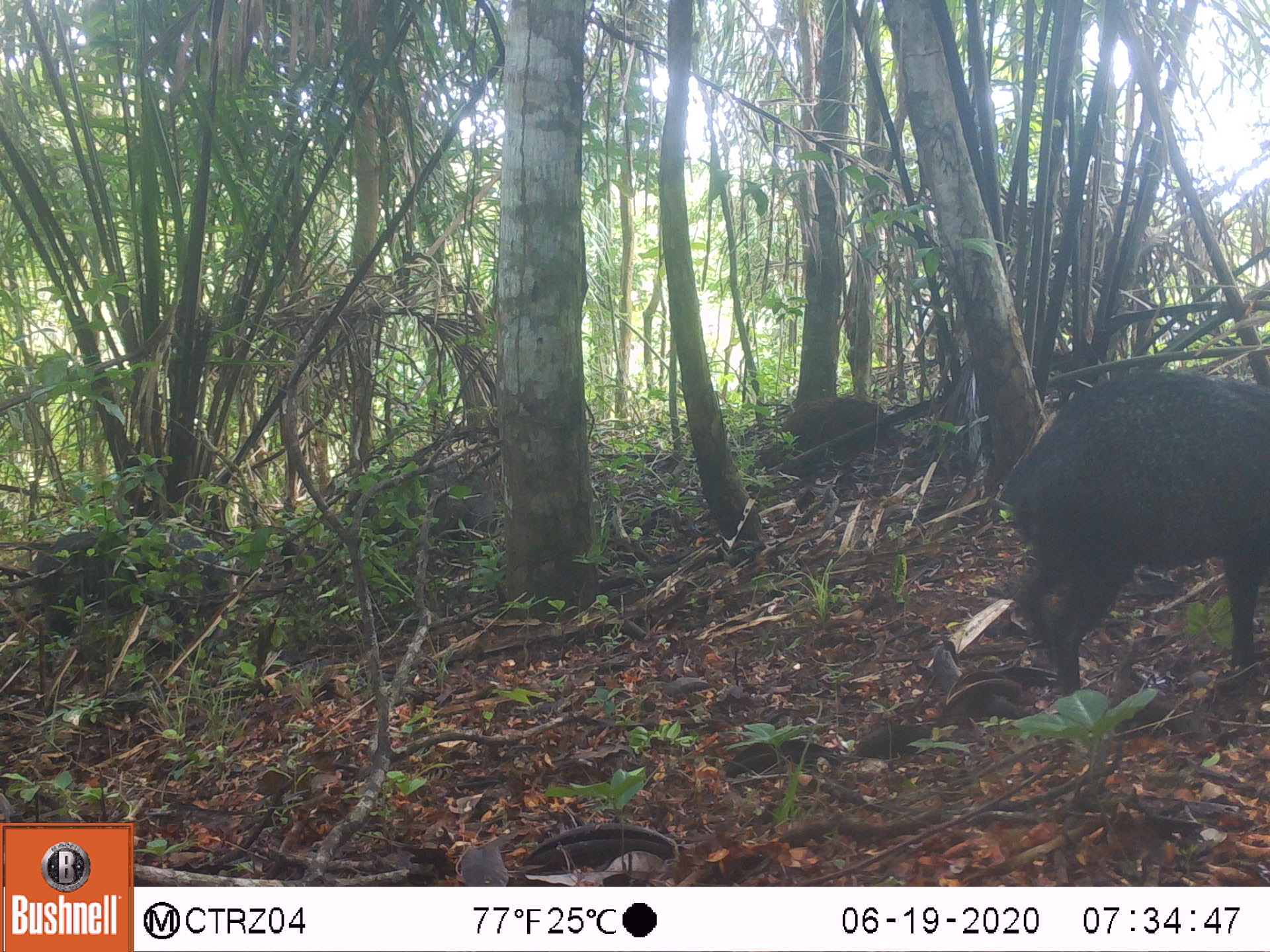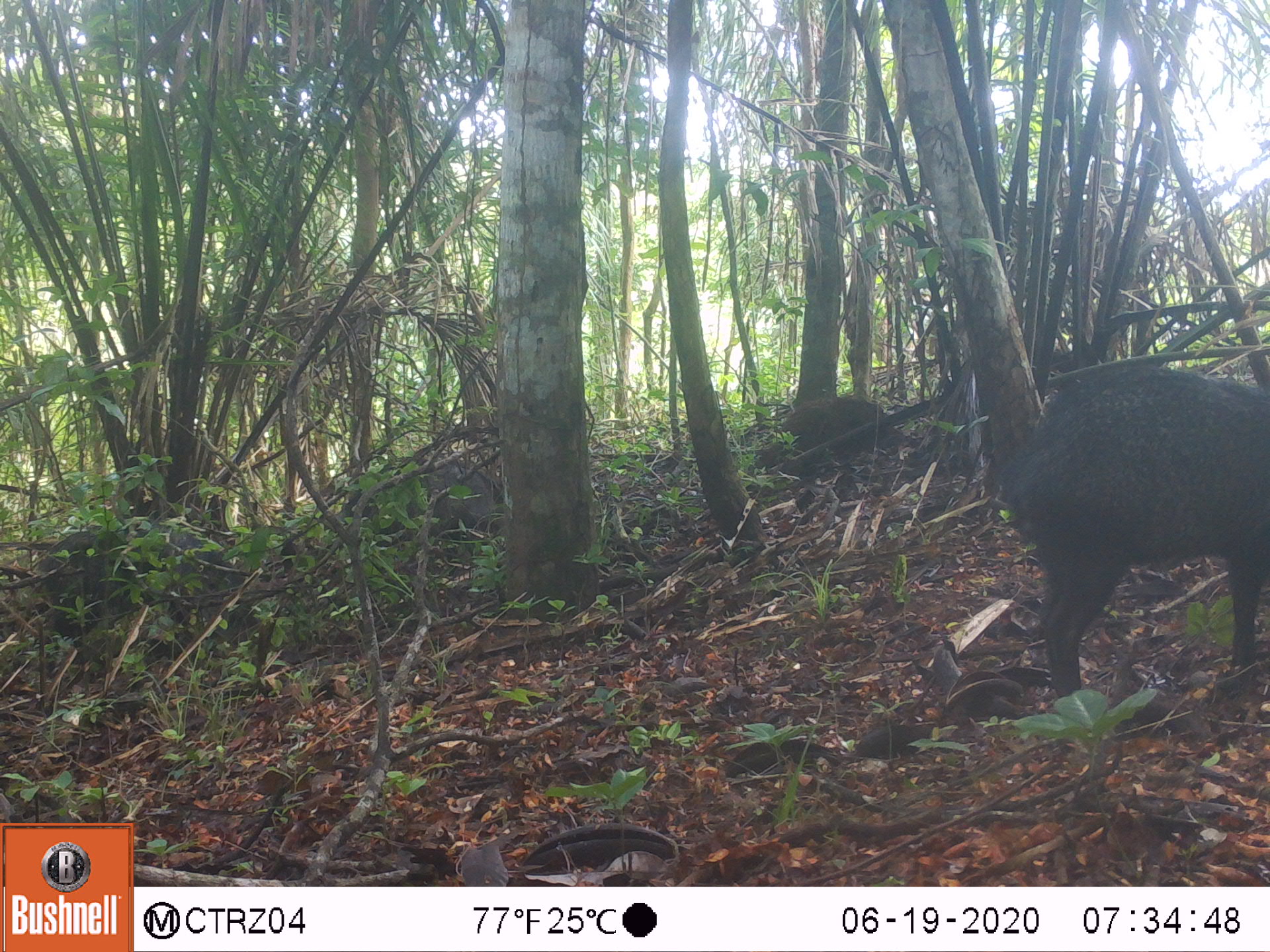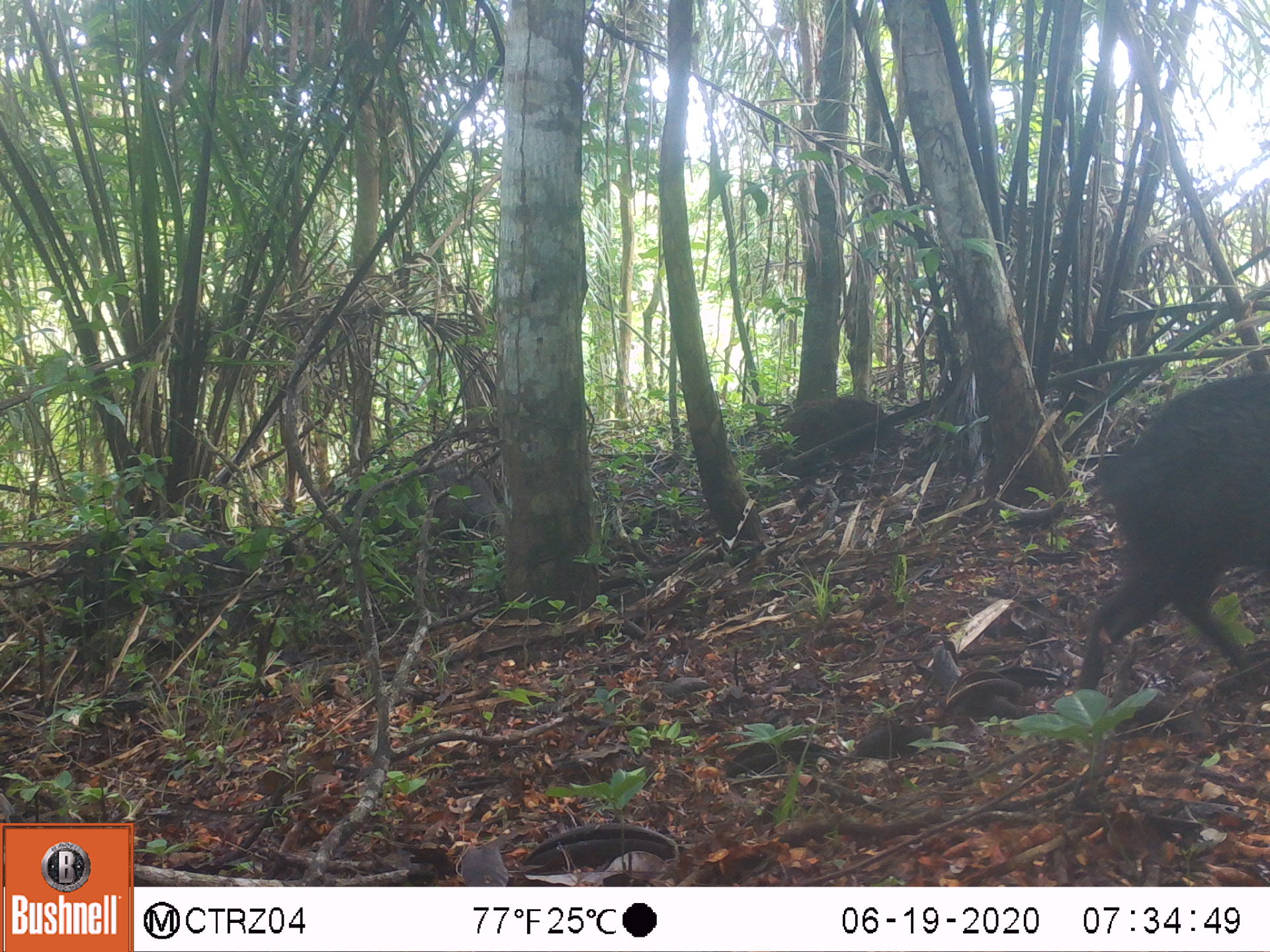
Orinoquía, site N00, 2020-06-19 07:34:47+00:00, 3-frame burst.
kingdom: Animalia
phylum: Chordata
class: Mammalia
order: Artiodactyla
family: Tayassuidae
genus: Pecari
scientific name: Pecari tajacu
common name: collared peccary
Collared peccary (Pecari tajacu).